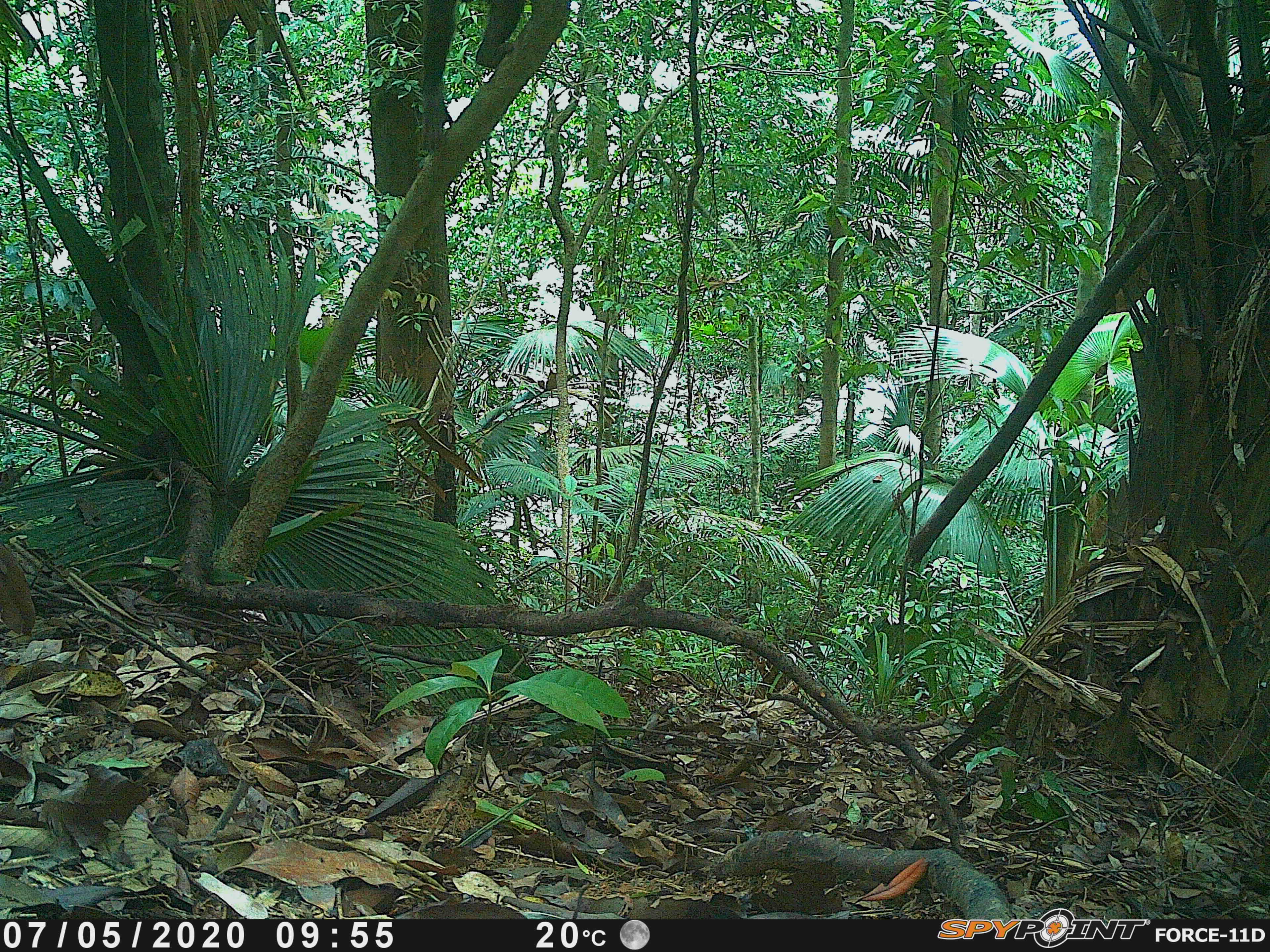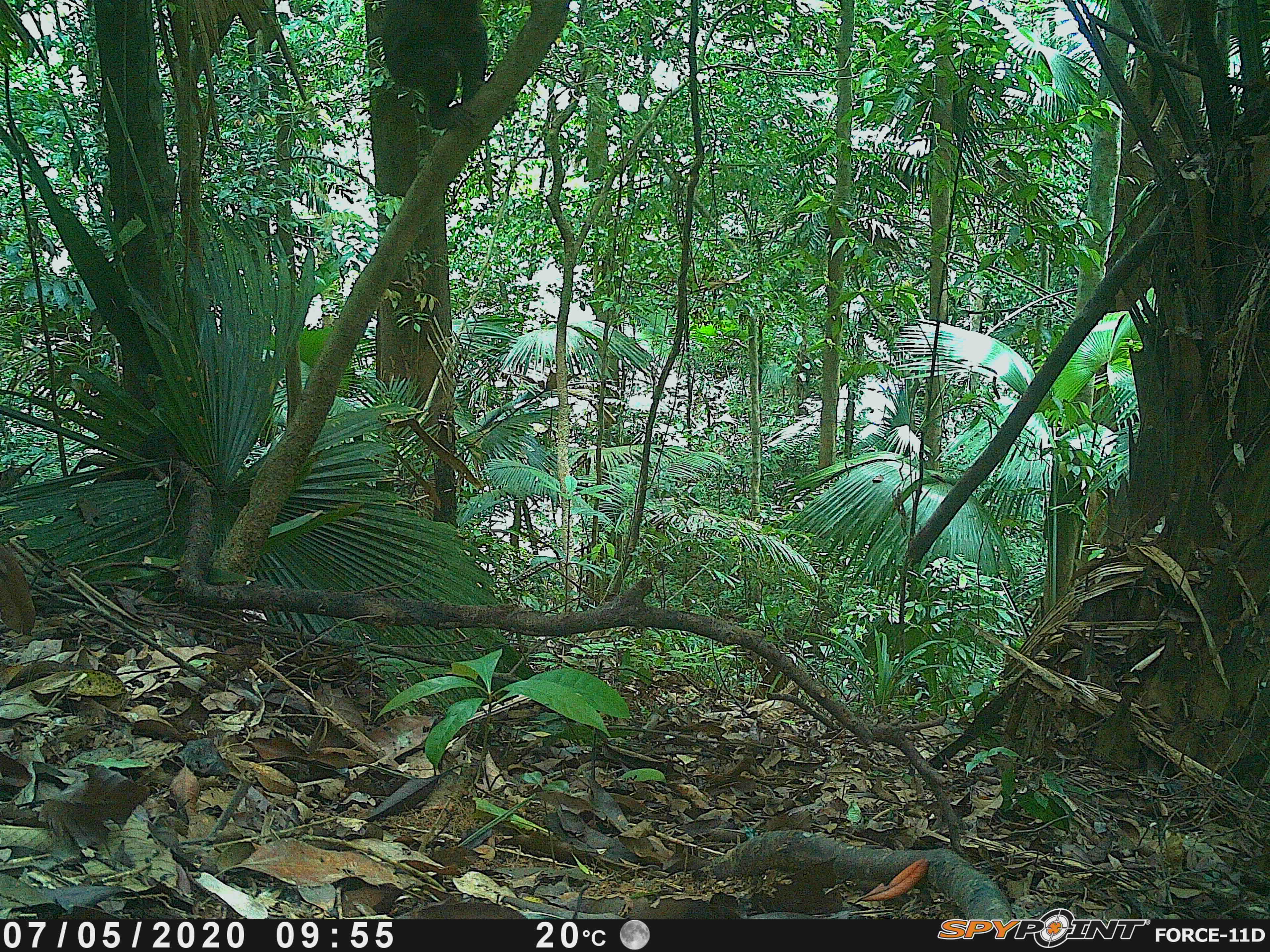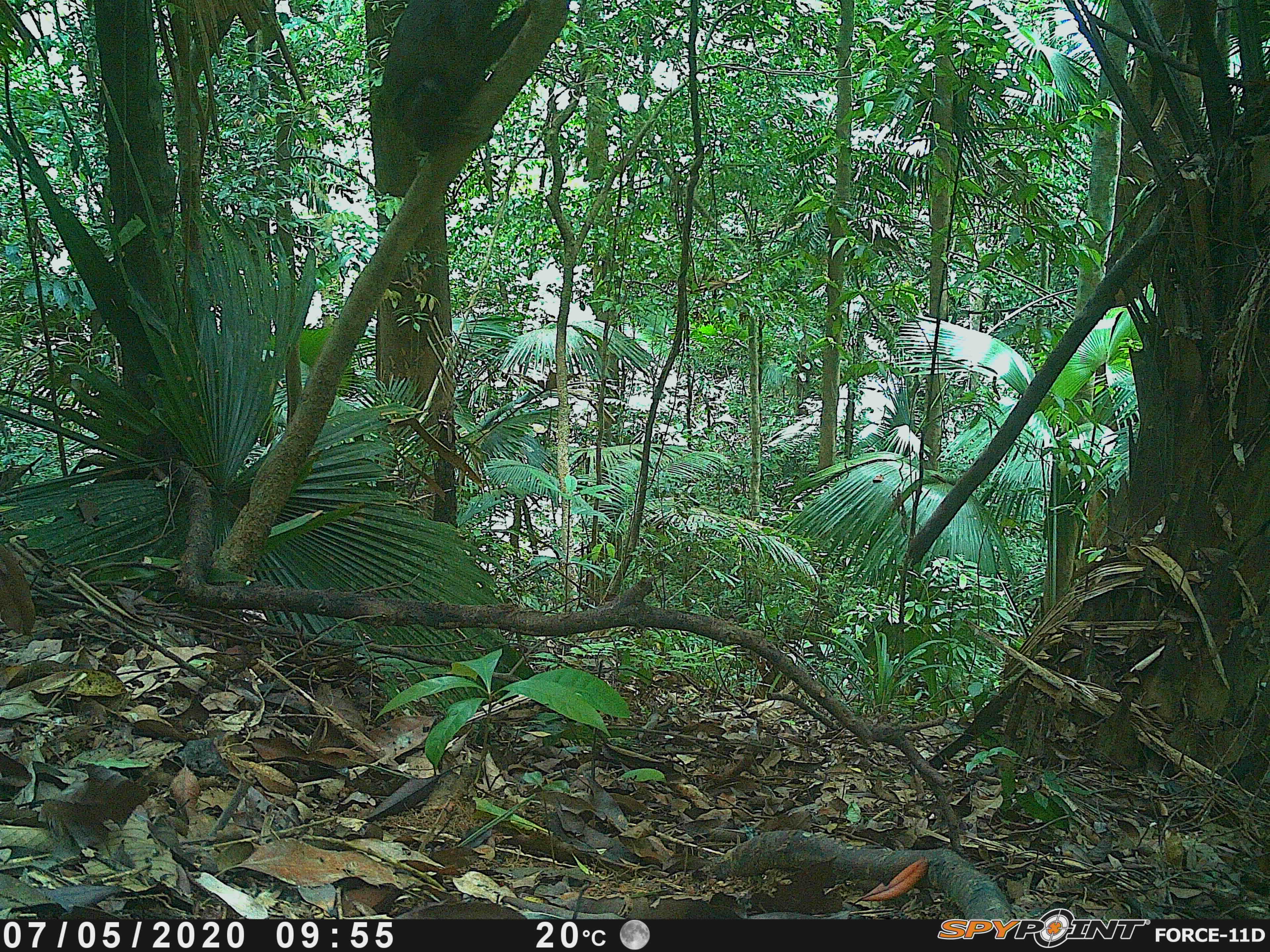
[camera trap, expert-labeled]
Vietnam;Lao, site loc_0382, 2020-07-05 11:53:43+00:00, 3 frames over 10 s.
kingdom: Animalia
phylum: Chordata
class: Mammalia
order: Primates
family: Cercopithecidae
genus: Macaca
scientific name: Macaca arctoides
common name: stump-tailed macaque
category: stump tailed macaque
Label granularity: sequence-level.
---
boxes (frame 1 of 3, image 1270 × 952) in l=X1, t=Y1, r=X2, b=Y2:
stump tailed macaque: l=415, t=0, r=534, b=154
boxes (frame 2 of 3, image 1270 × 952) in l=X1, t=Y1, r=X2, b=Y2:
stump tailed macaque: l=377, t=0, r=490, b=137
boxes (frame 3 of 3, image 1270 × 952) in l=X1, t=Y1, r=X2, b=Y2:
stump tailed macaque: l=376, t=0, r=529, b=158